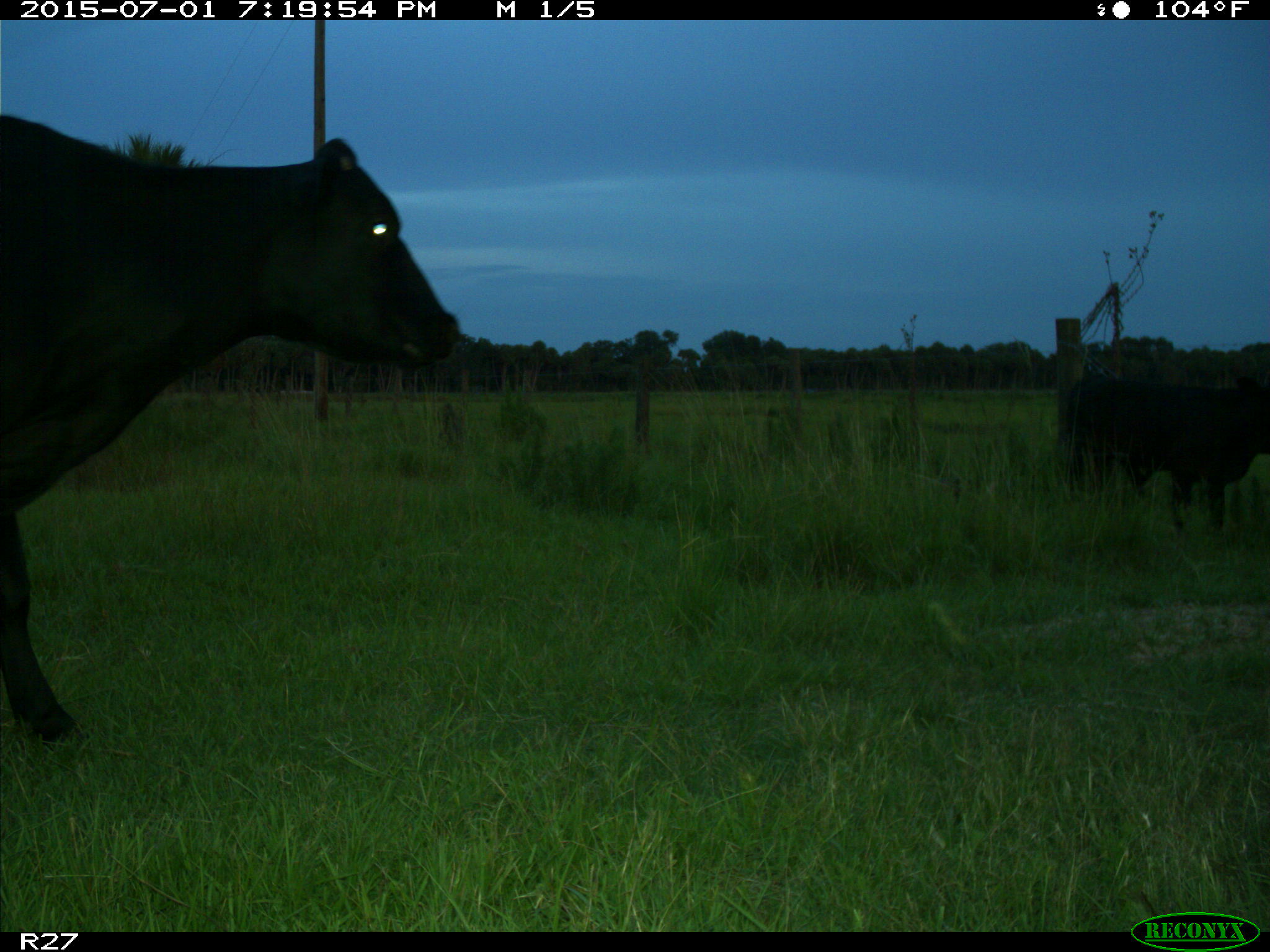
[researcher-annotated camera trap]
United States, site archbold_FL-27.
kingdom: Animalia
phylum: Chordata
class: Mammalia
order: Artiodactyla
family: Bovidae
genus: Bos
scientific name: Bos taurus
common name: domestic cow